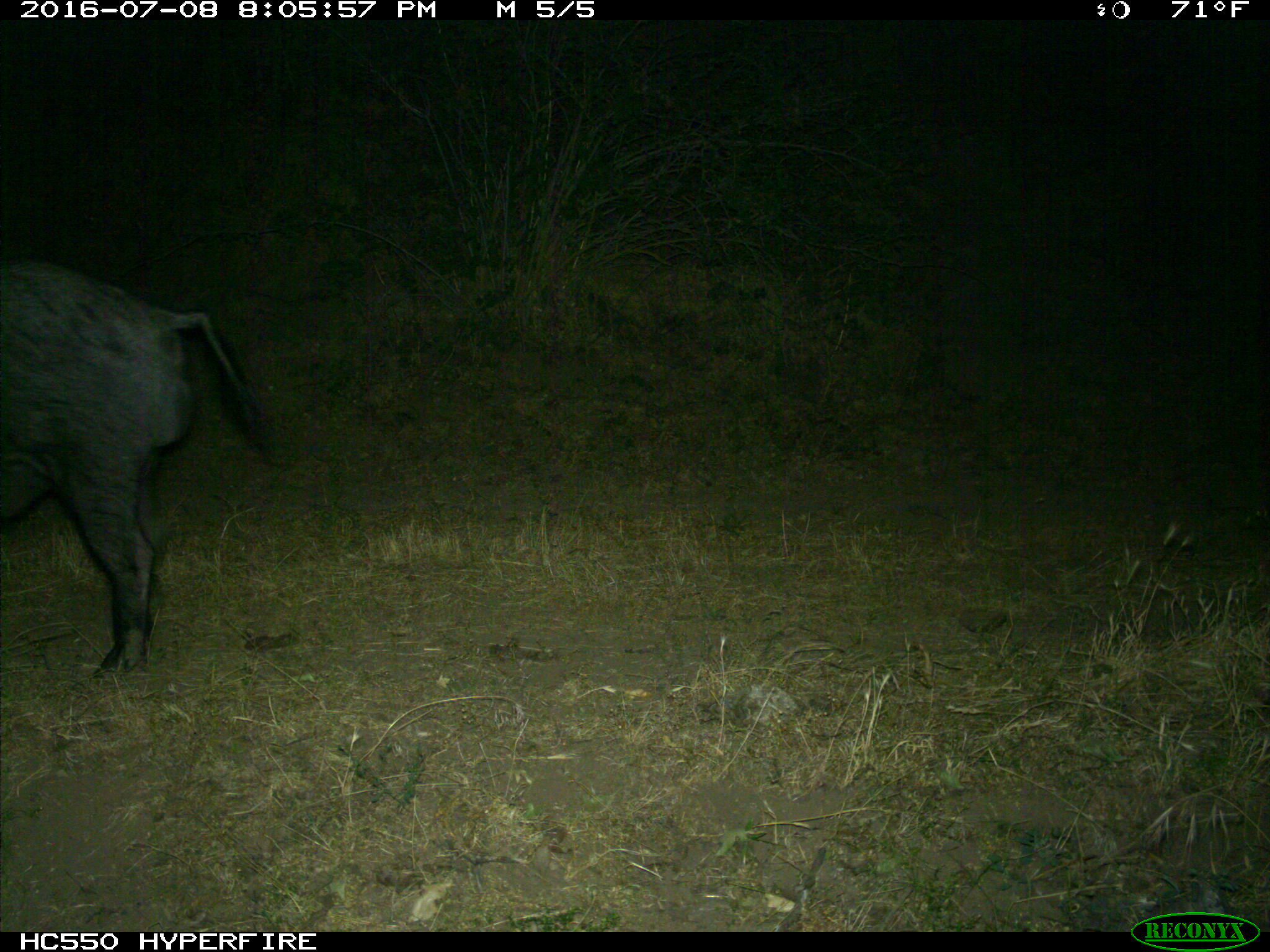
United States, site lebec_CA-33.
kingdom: Animalia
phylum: Chordata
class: Mammalia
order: Artiodactyla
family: Suidae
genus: Sus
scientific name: Sus scrofa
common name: wild boar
Sus scrofa (wild boar).